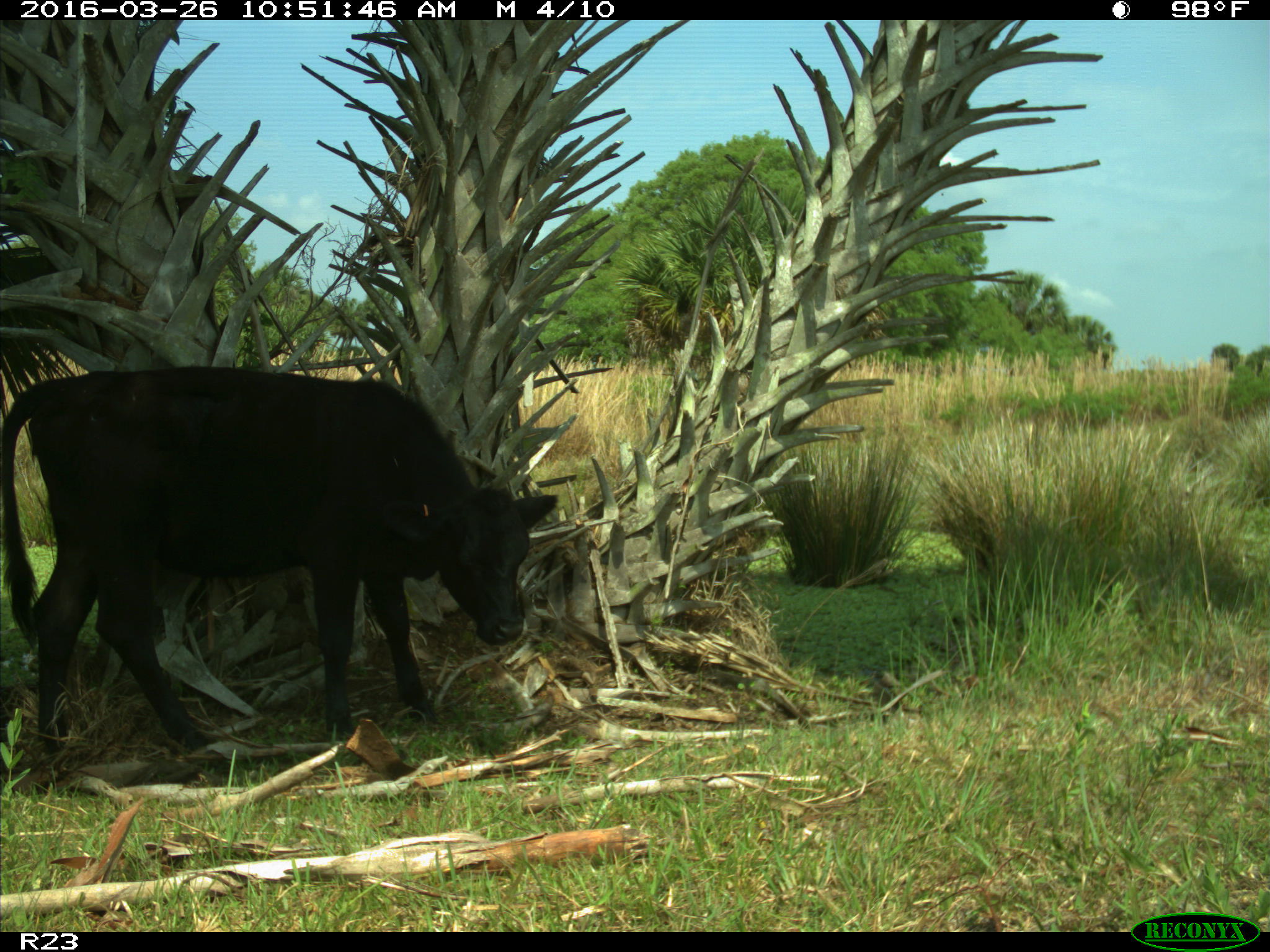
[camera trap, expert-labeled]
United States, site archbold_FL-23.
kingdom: Animalia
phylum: Chordata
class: Mammalia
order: Artiodactyla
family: Bovidae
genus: Bos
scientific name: Bos taurus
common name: domestic cow